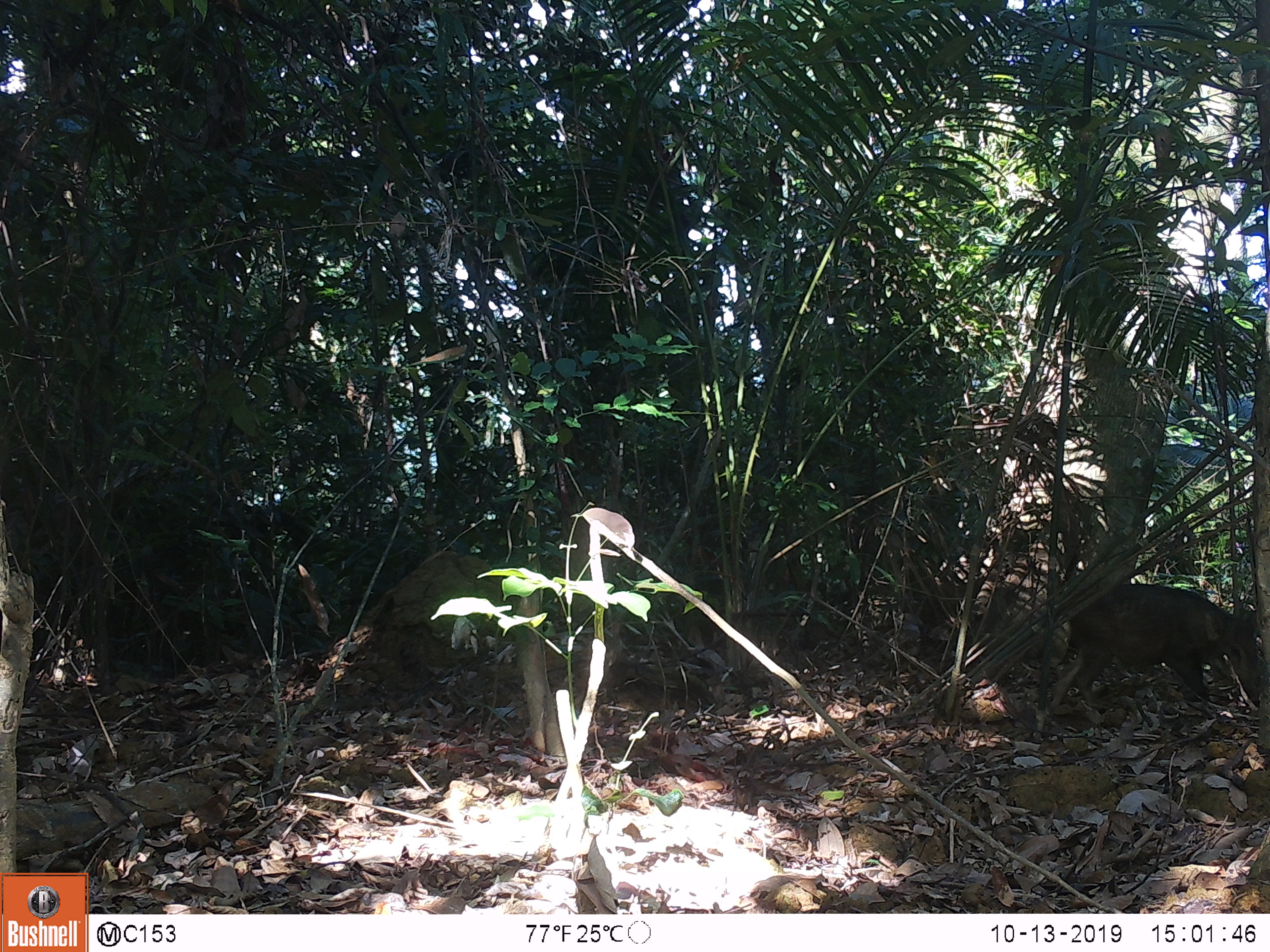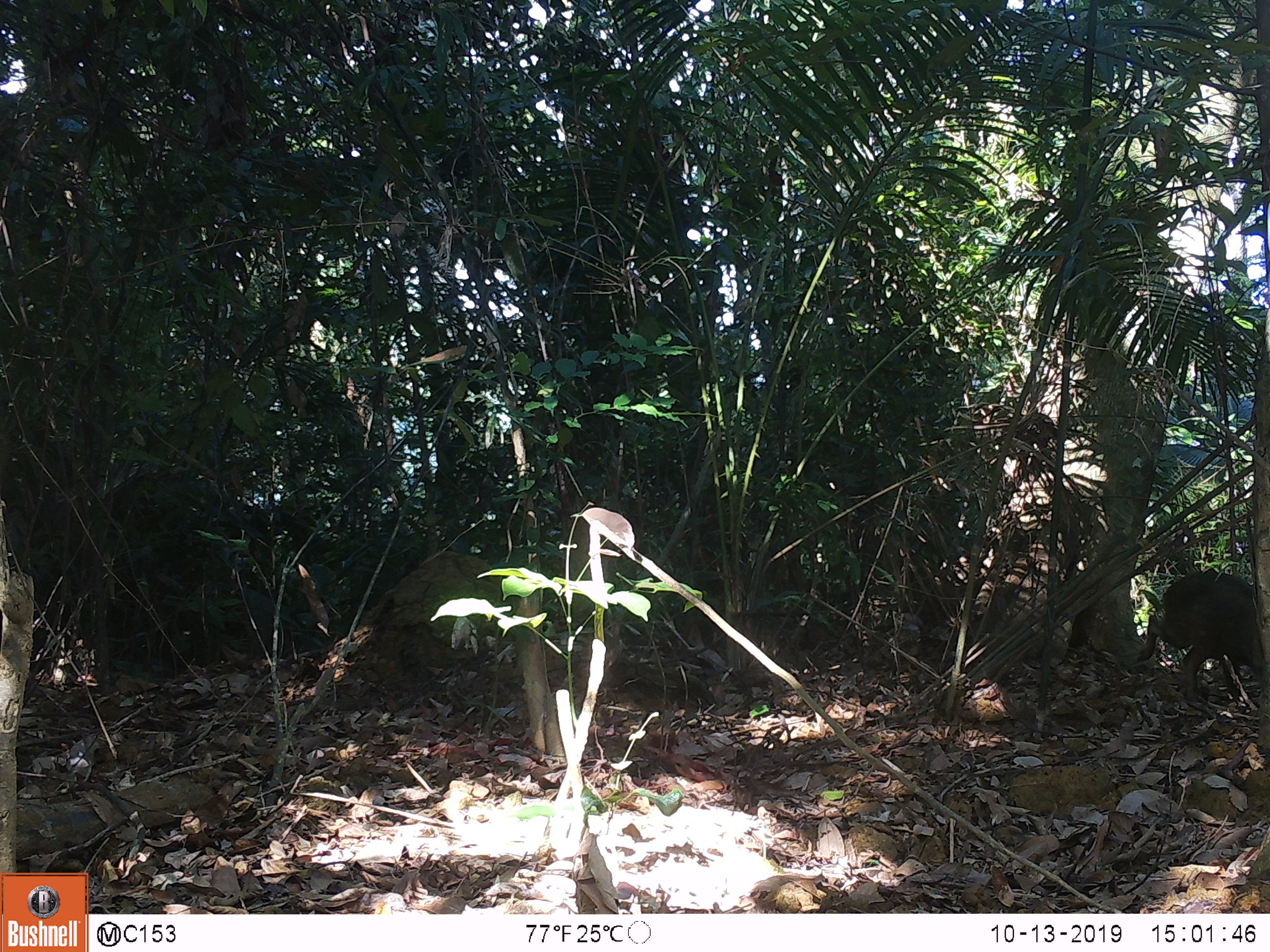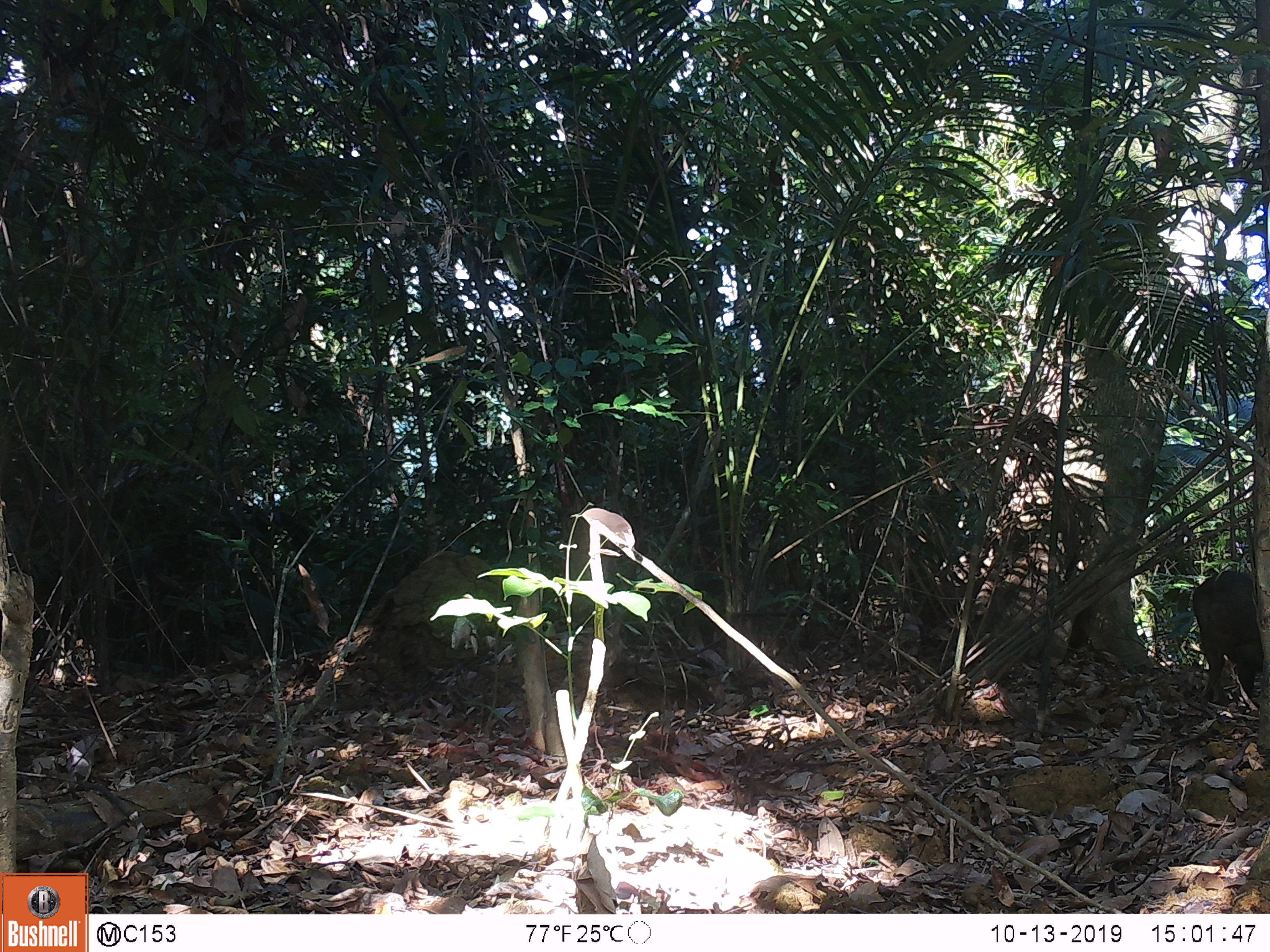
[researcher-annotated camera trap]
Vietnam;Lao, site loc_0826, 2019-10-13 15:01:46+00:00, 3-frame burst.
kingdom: Animalia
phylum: Chordata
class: Mammalia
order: Artiodactyla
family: Suidae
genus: Sus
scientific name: Sus scrofa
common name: eurasian wild pig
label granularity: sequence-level